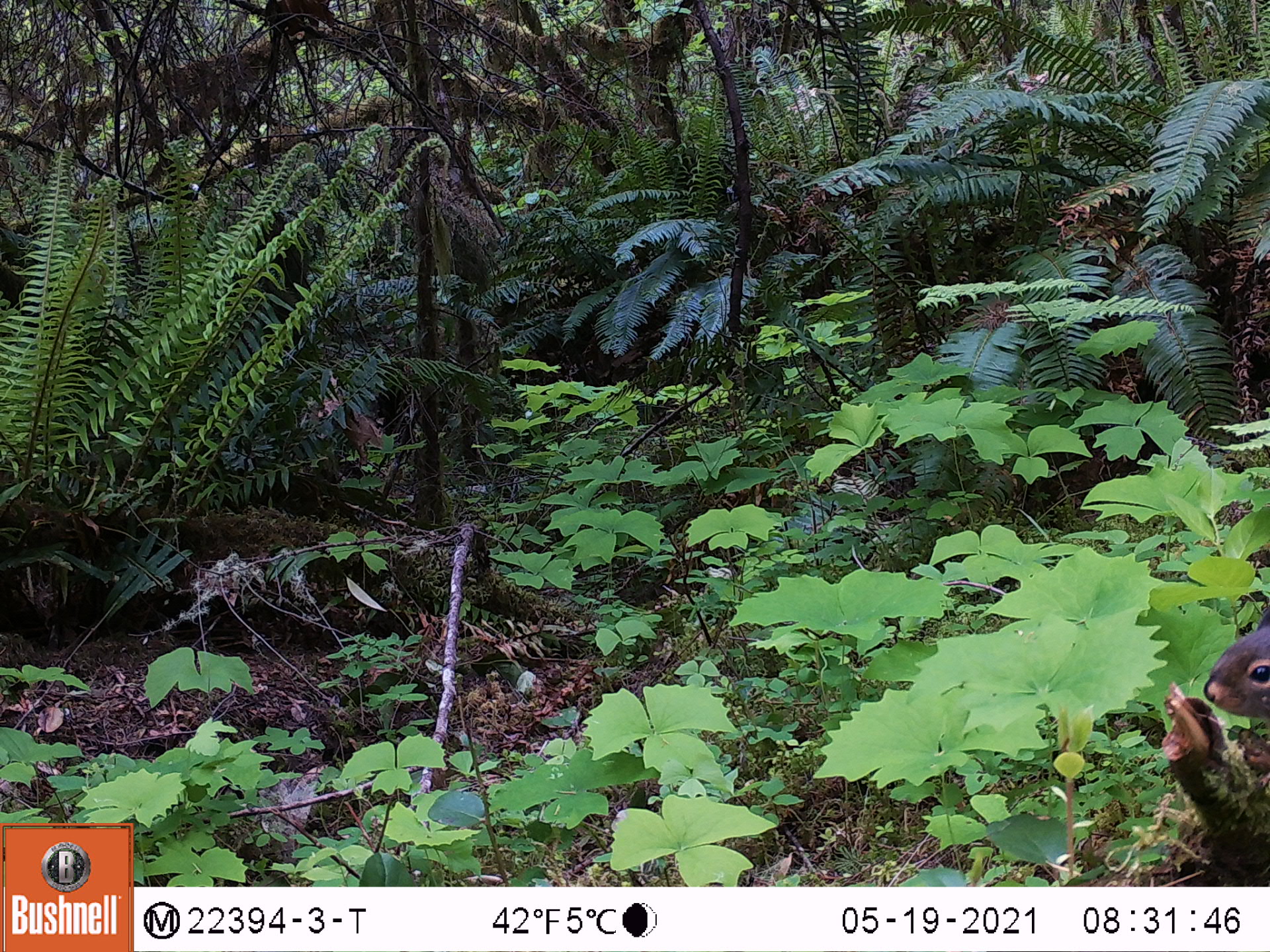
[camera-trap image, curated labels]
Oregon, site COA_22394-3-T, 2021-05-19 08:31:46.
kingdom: Animalia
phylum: Chordata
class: Mammalia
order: Rodentia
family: Sciuridae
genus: Tamiasciurus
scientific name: Tamiasciurus douglasii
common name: douglas squirrel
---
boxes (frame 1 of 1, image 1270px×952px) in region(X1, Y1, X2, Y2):
douglas squirrel: region(1187, 582, 1269, 787)